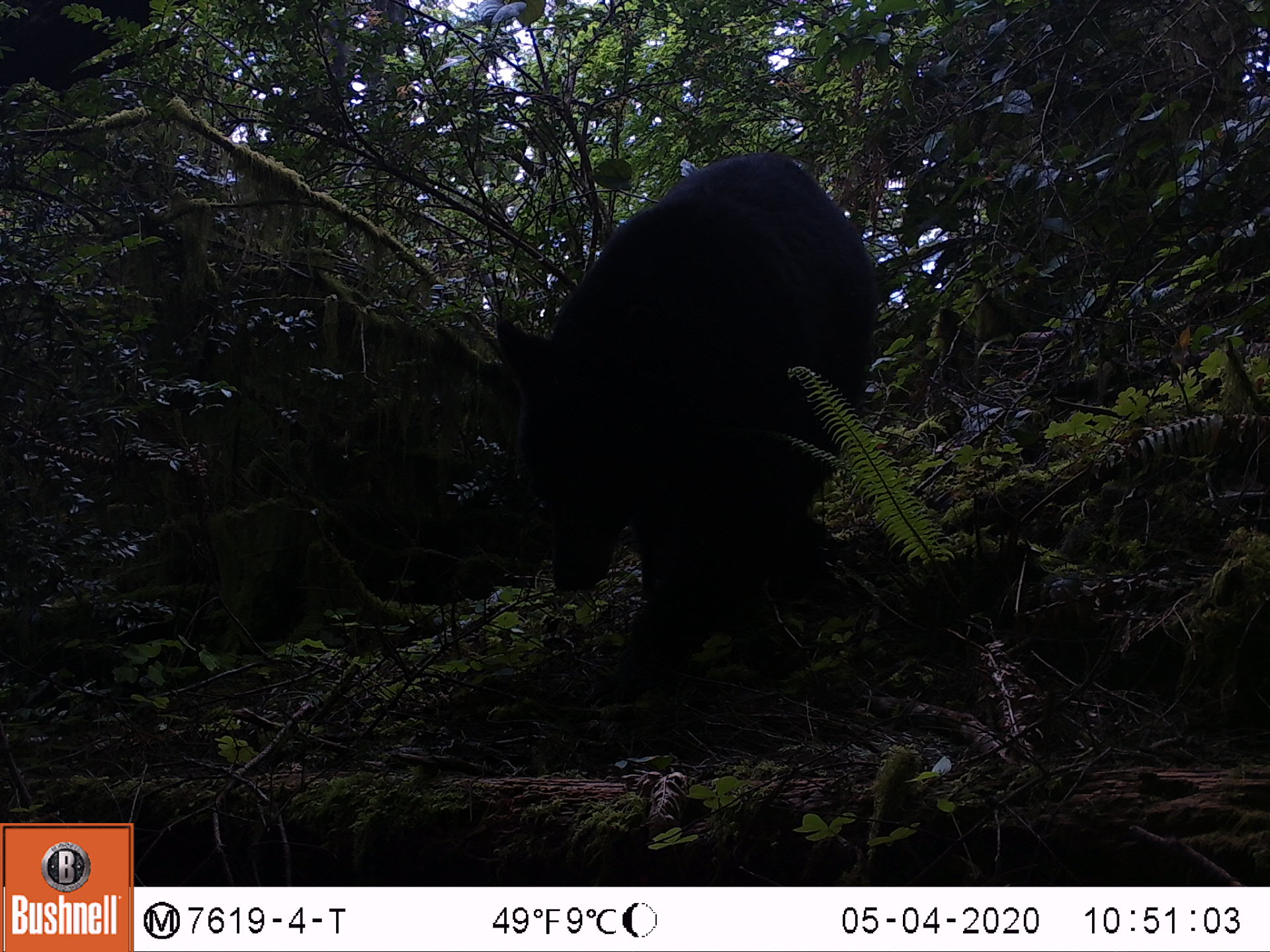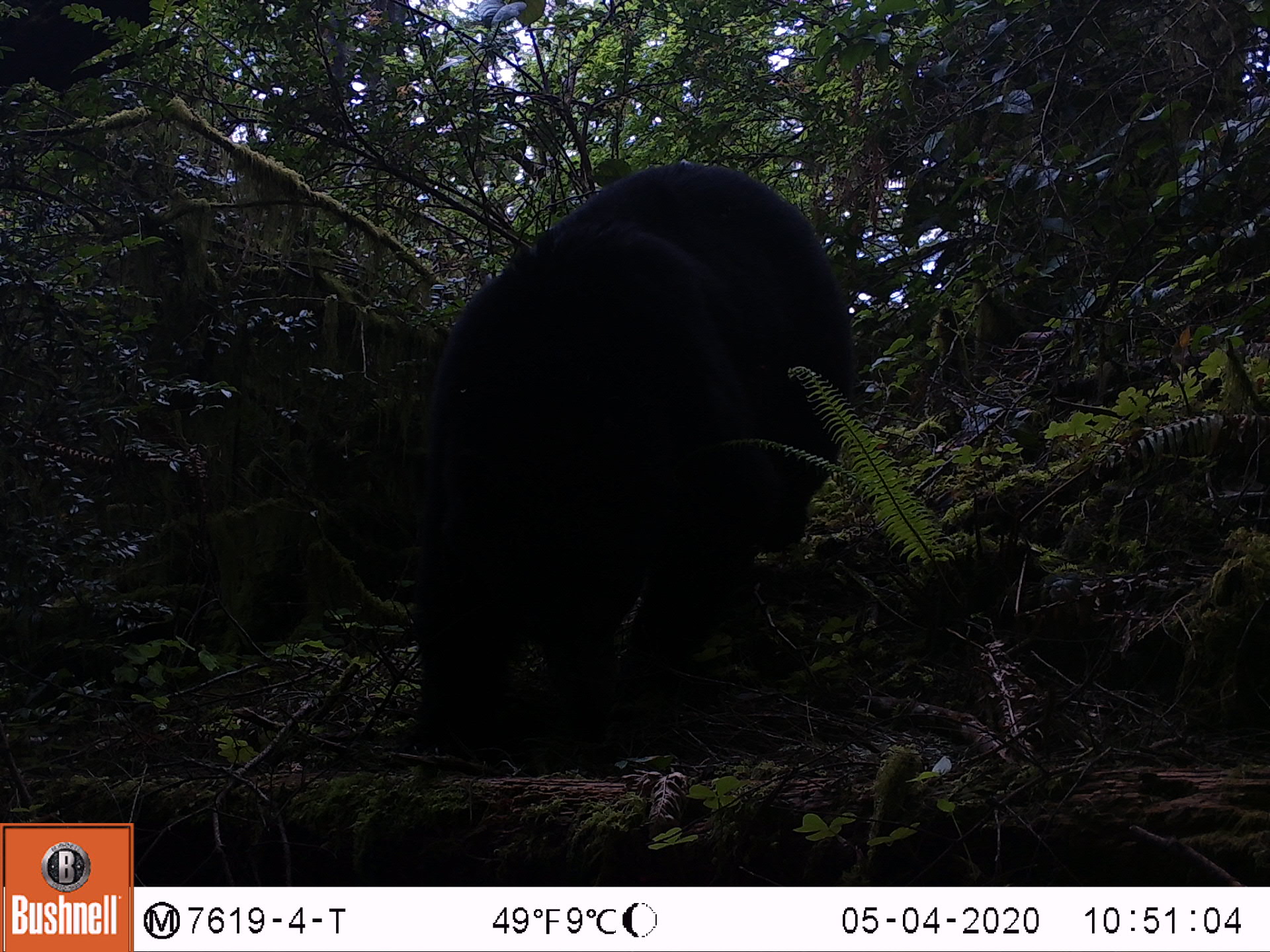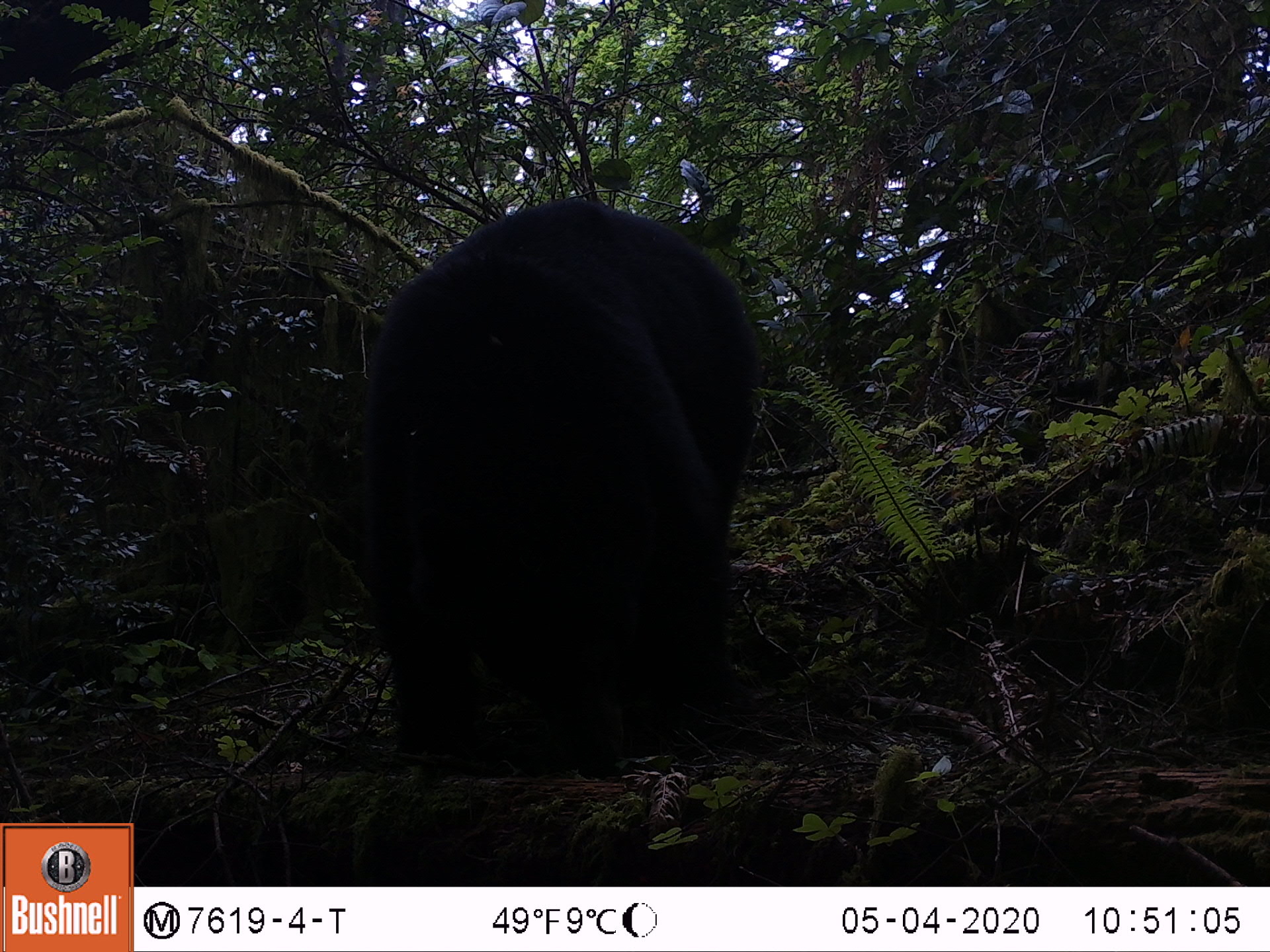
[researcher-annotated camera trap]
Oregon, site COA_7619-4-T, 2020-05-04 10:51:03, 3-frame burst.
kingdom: Animalia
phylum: Chordata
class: Mammalia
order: Carnivora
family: Ursidae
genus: Ursus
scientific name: Ursus americanus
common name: american black bear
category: black bear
Black bear (american black bear) (Ursus americanus).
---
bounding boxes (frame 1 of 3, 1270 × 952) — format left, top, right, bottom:
black bear: 460, 149, 883, 688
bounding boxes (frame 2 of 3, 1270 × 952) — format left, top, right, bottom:
black bear: 393, 156, 861, 778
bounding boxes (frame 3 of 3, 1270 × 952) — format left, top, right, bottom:
black bear: 344, 204, 758, 795